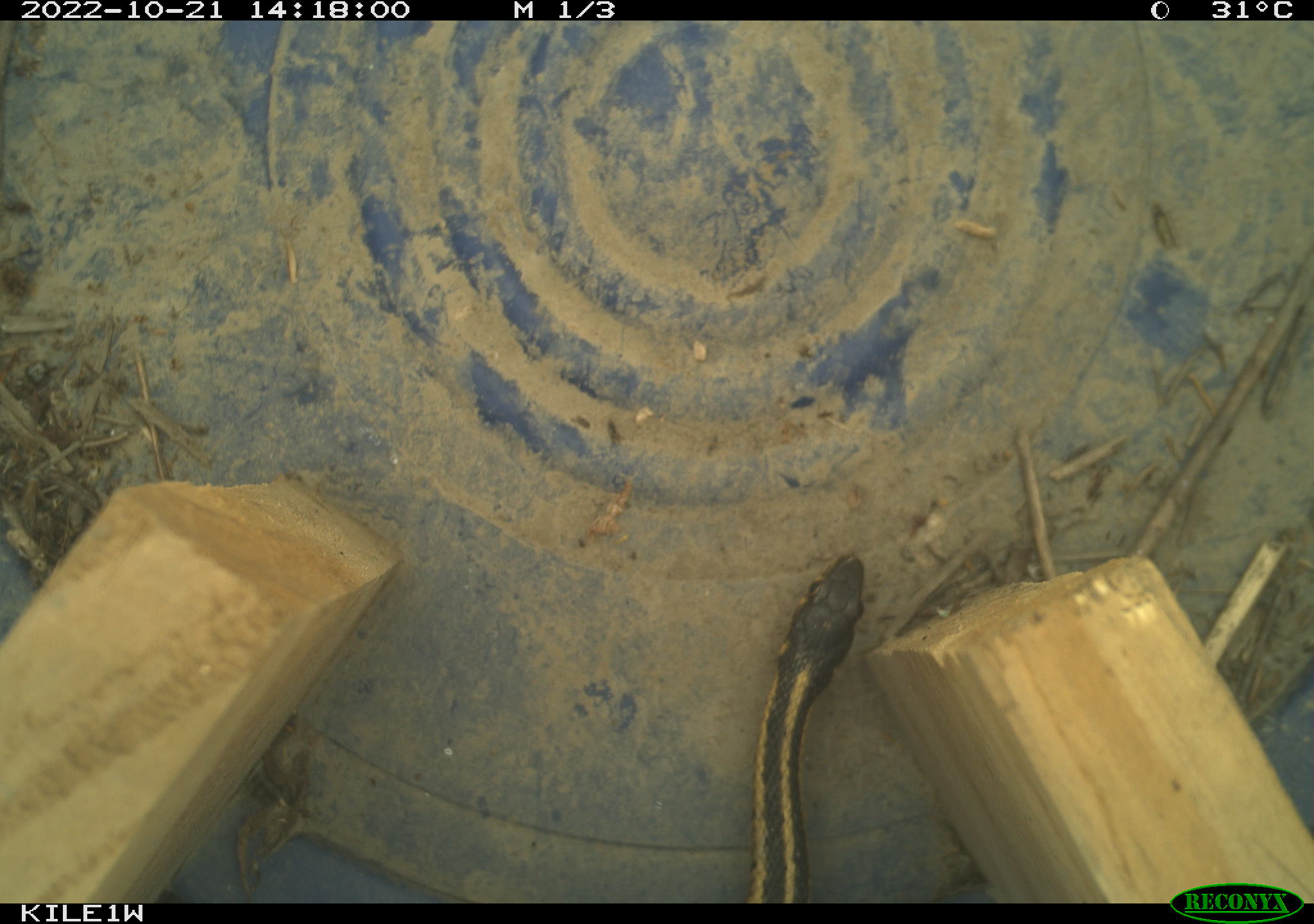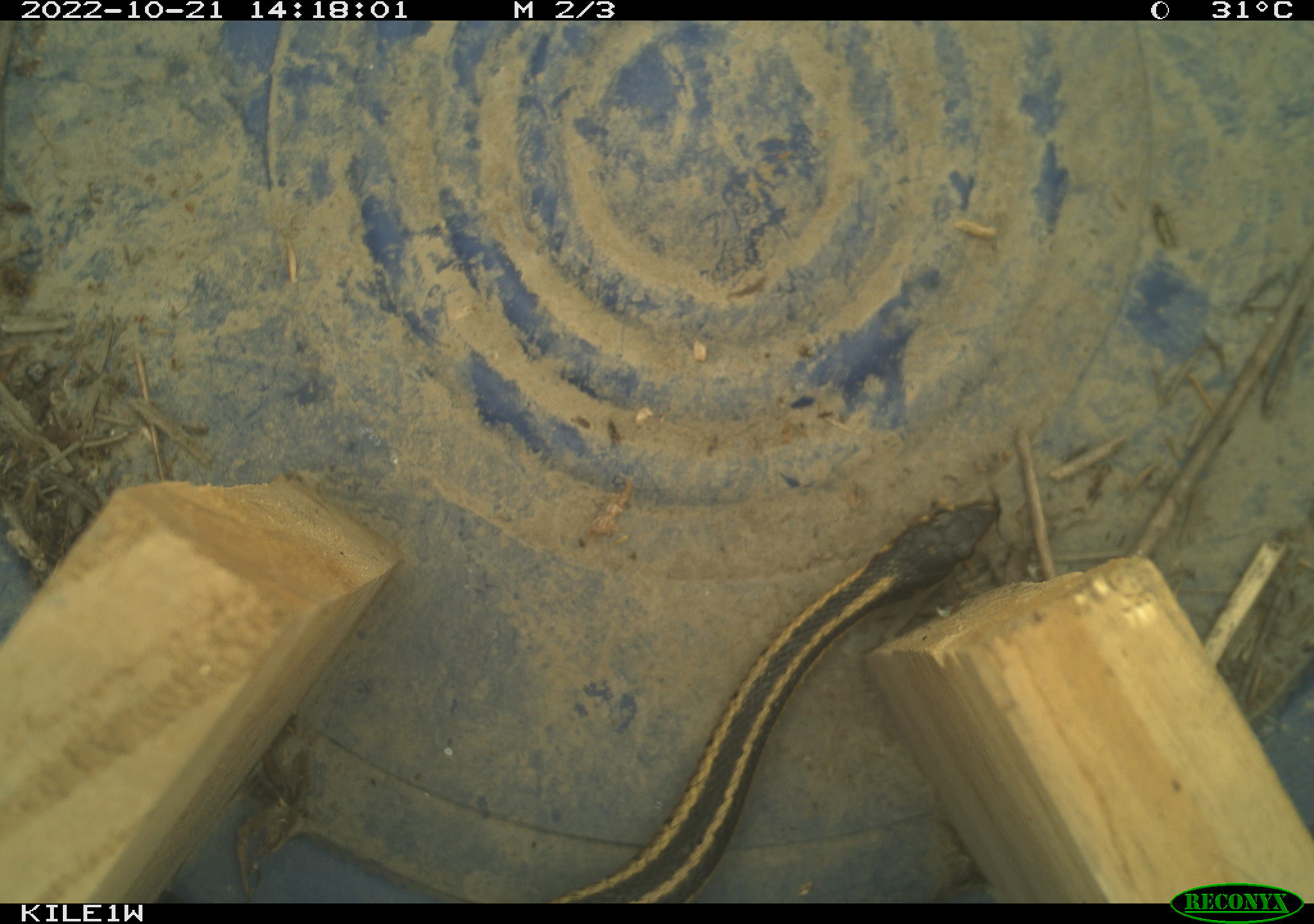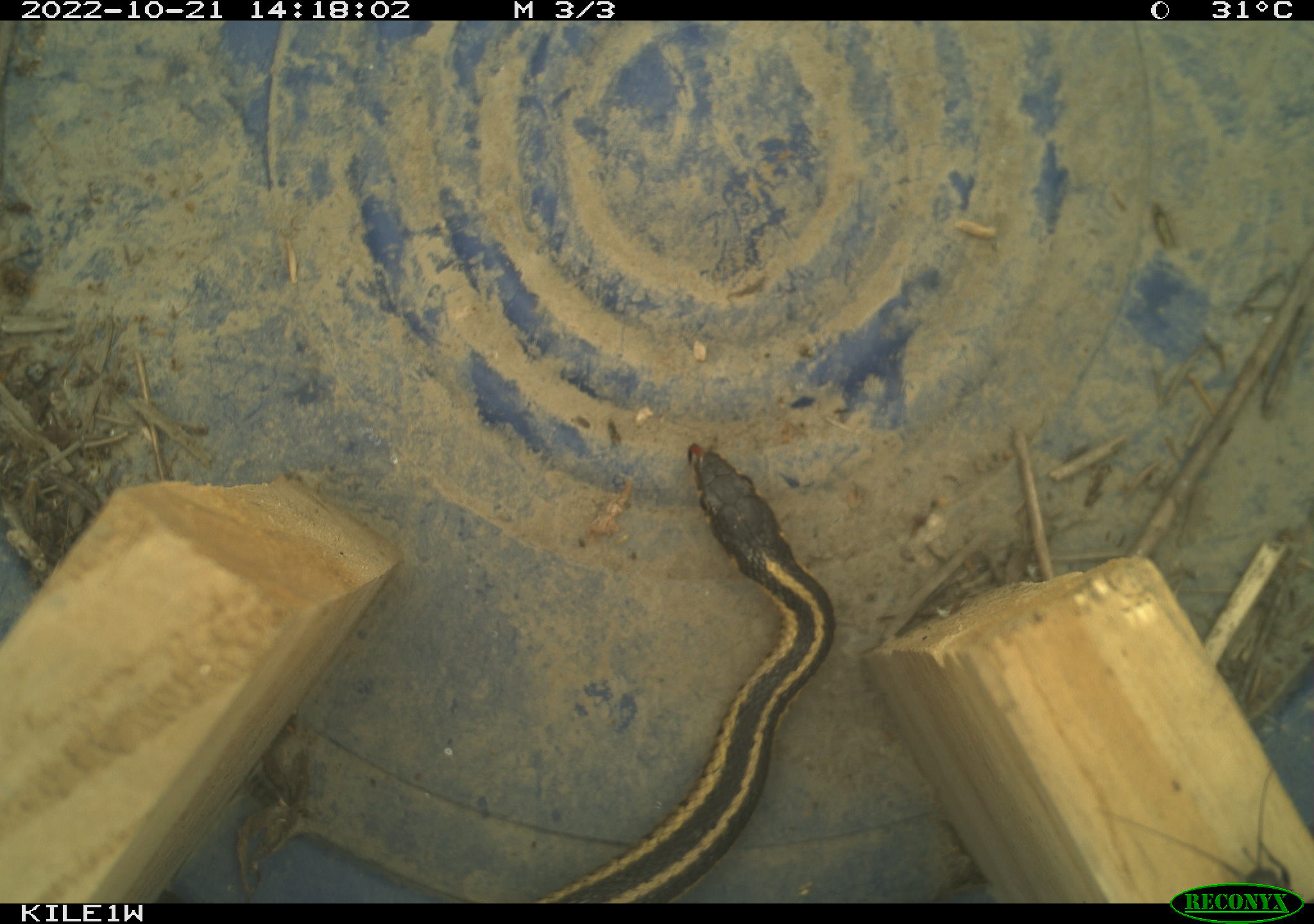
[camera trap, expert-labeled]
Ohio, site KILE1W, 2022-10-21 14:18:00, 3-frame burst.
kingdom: Animalia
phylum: Chordata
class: Reptilia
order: Squamata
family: Colubridae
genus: Thamnophis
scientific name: Thamnophis sirtalis sirtalis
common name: eastern gartersnake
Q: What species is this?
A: Eastern gartersnake (Thamnophis sirtalis sirtalis).